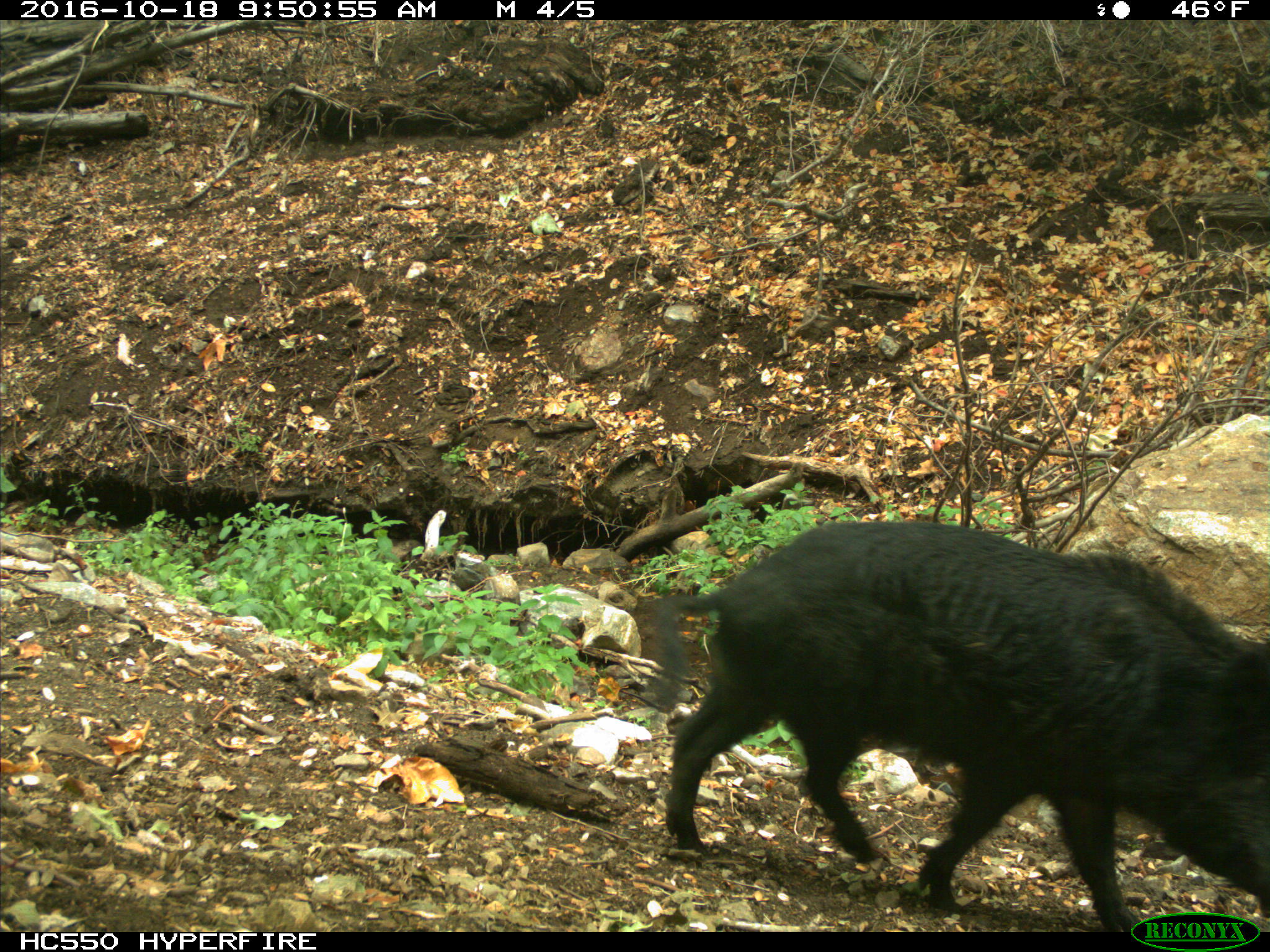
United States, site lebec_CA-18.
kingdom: Animalia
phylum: Chordata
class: Mammalia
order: Artiodactyla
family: Suidae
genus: Sus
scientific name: Sus scrofa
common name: wild boar